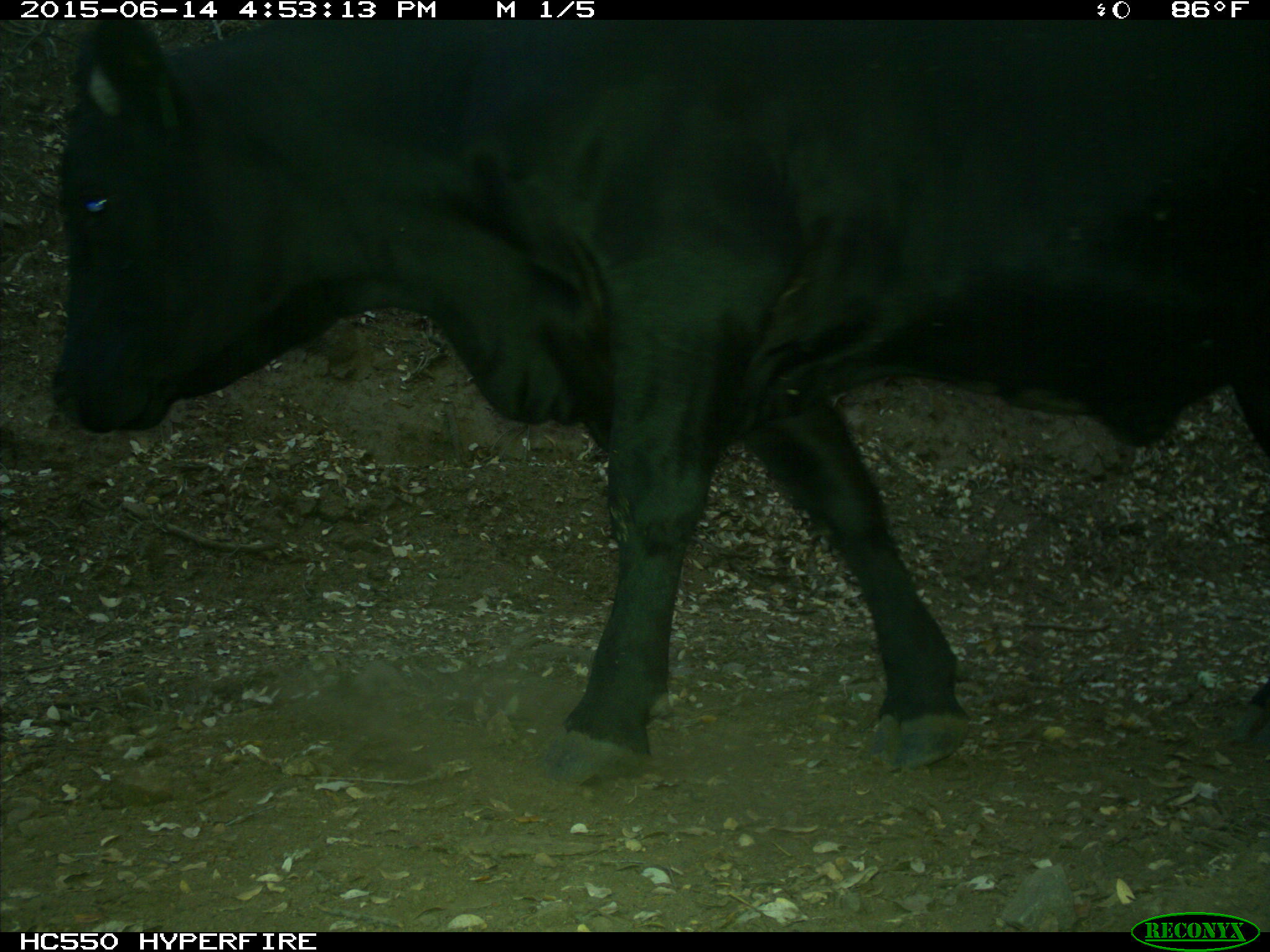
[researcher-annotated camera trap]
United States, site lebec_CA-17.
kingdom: Animalia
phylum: Chordata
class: Mammalia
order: Artiodactyla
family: Bovidae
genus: Bos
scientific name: Bos taurus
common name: domestic cow